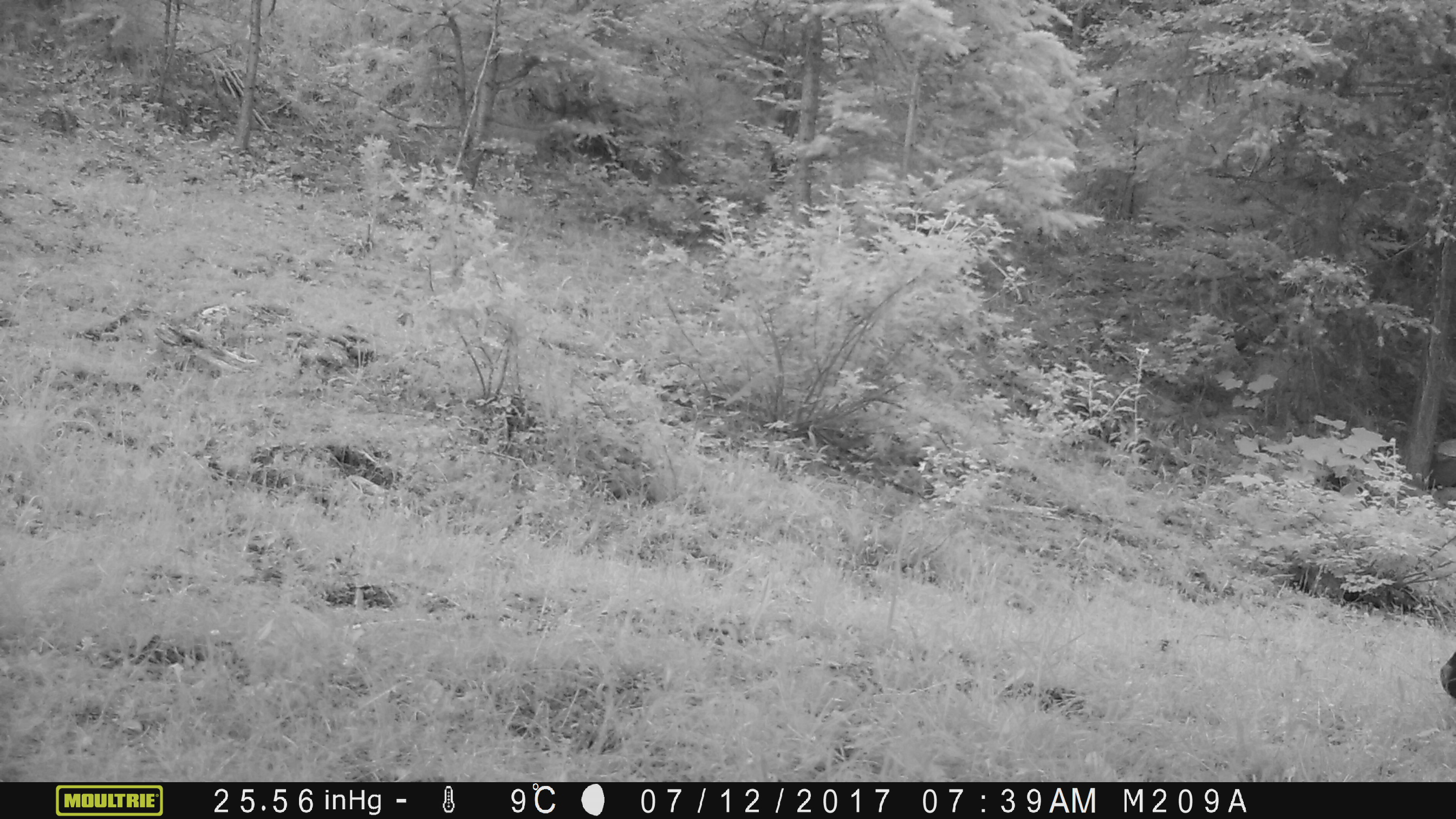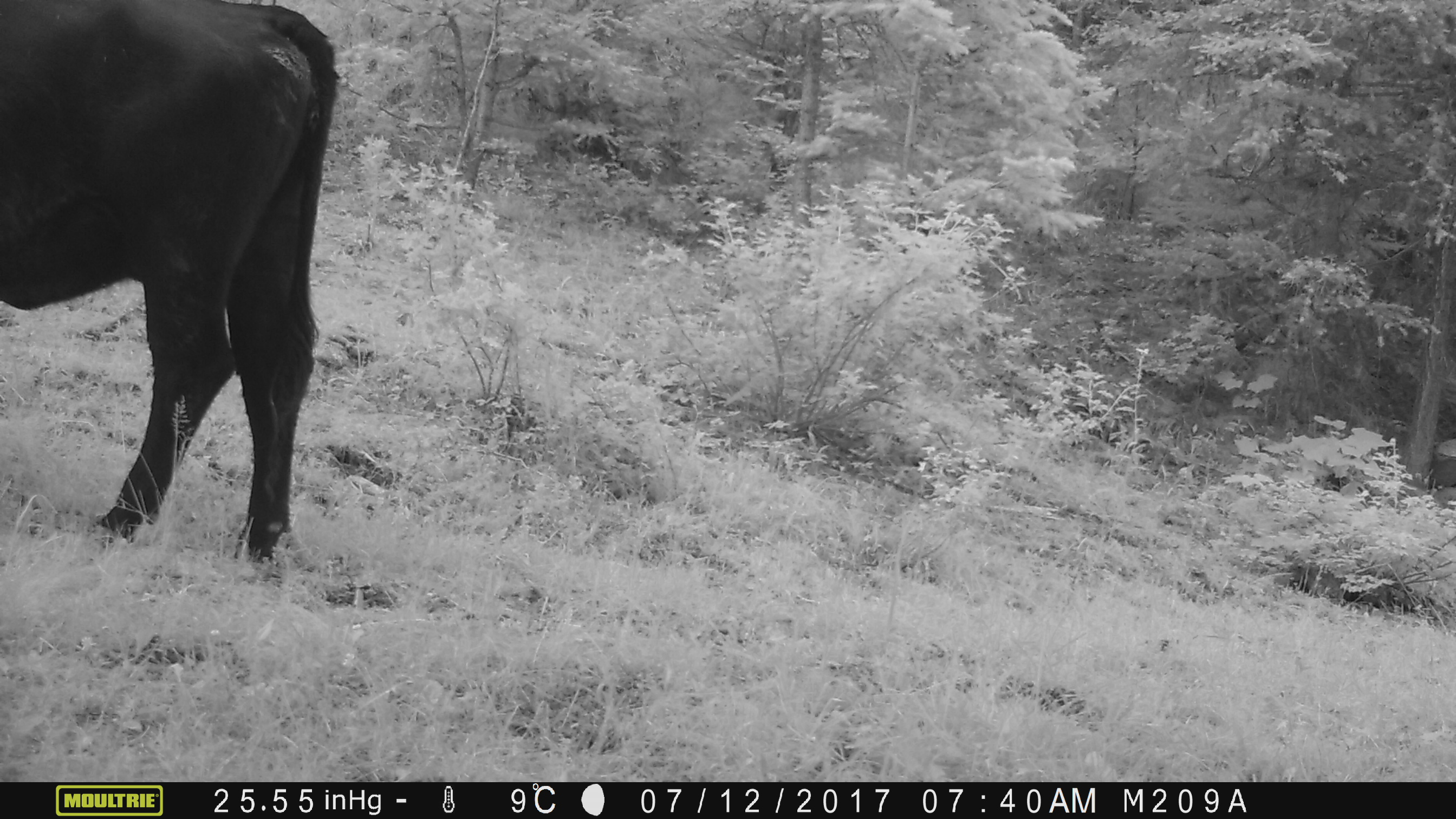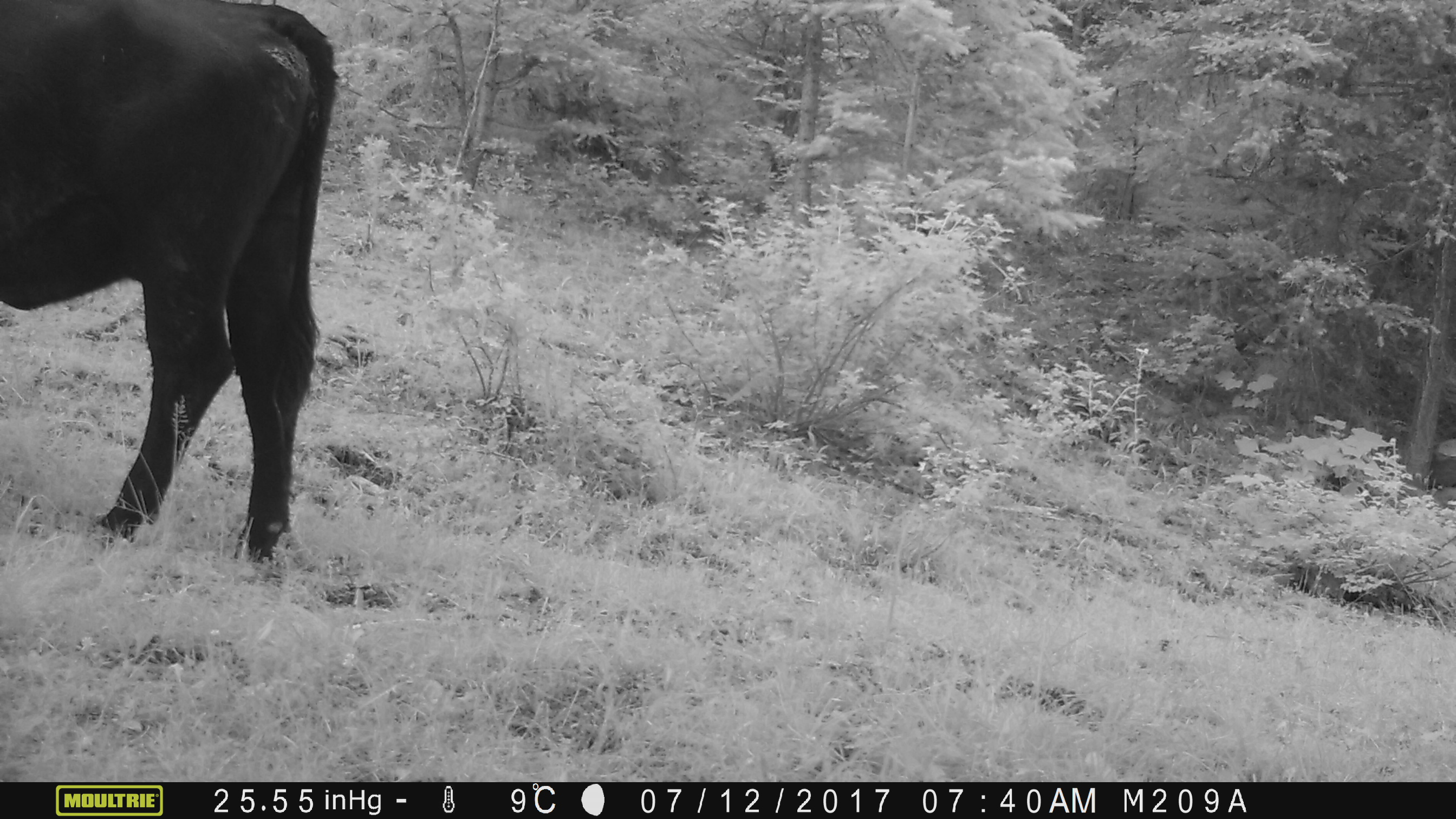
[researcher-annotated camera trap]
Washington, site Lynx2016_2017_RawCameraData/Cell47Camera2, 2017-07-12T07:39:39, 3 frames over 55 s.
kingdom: Animalia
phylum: Chordata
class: Mammalia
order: Artiodactyla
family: Bovidae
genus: Bos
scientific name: Bos taurus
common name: domestic cattle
Domestic cattle (Bos taurus). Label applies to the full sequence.